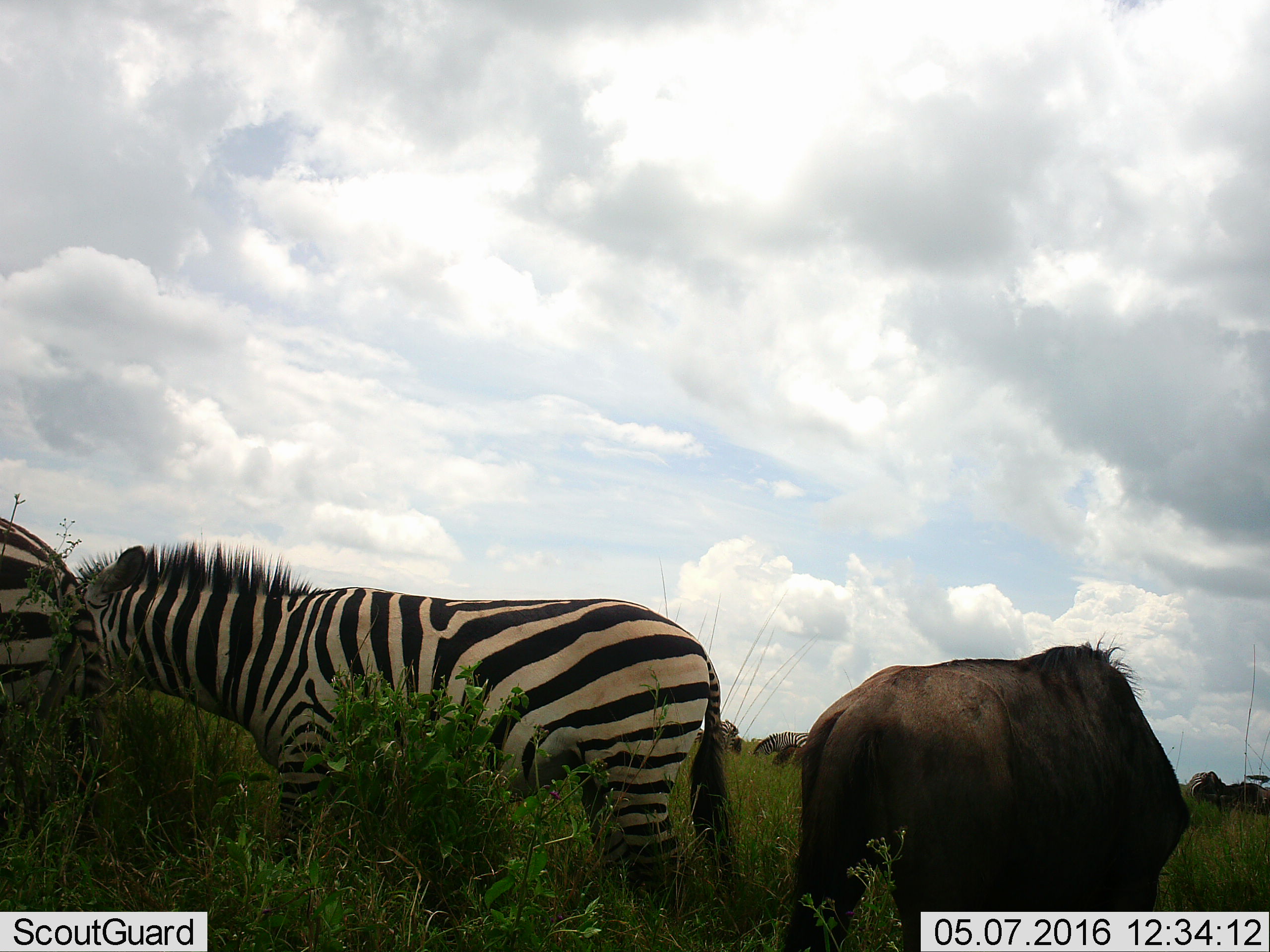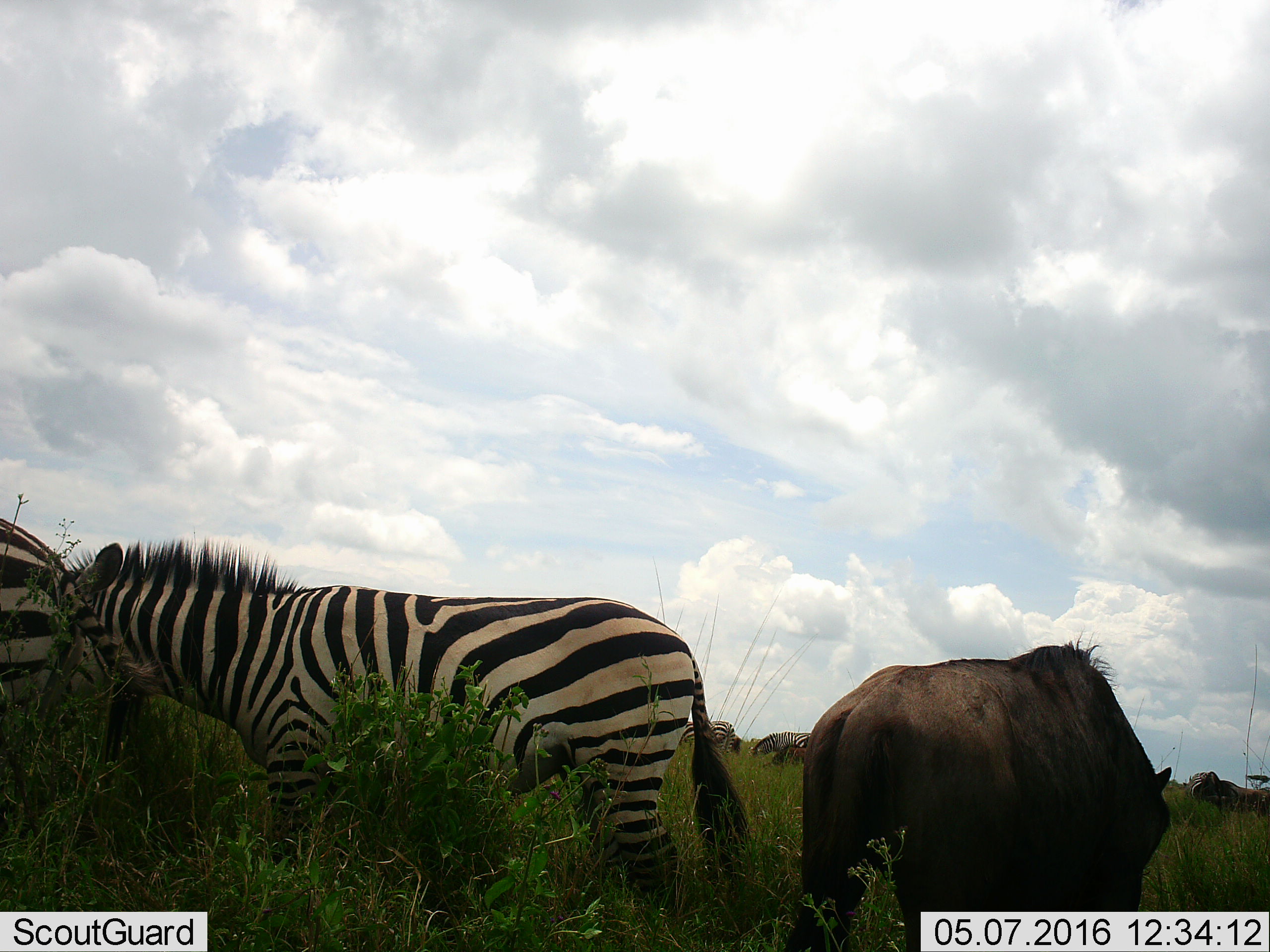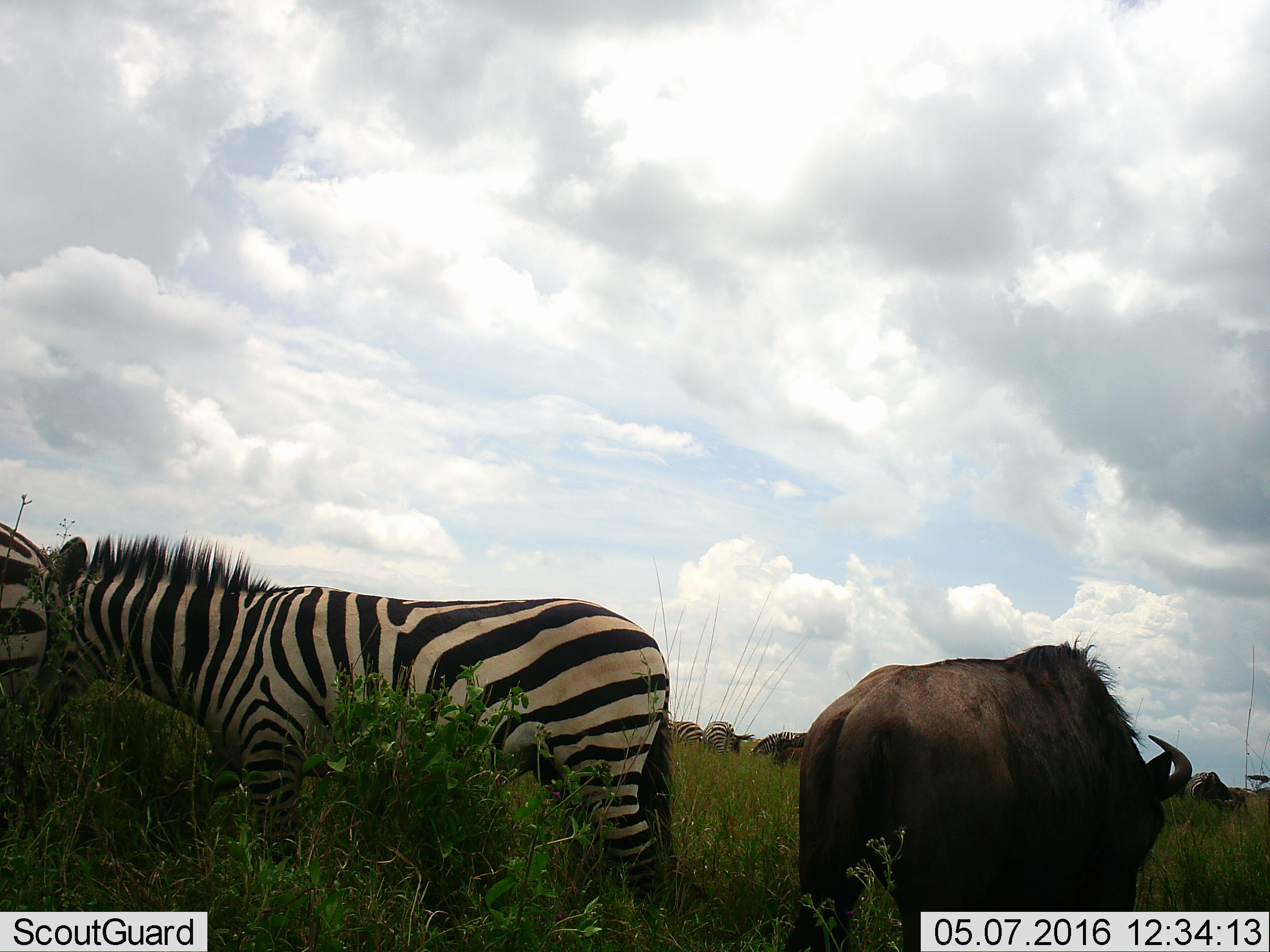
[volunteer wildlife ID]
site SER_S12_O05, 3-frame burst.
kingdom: Animalia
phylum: Chordata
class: Mammalia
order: Artiodactyla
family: Bovidae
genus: Connochaetes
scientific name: Connochaetes taurinus taurinus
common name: blue wildebeest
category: wildebeestblue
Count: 2.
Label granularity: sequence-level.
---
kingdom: Animalia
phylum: Chordata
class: Mammalia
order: Perissodactyla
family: Equidae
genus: Equus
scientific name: Equus quagga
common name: plains zebra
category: zebraplains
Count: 5.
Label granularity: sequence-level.